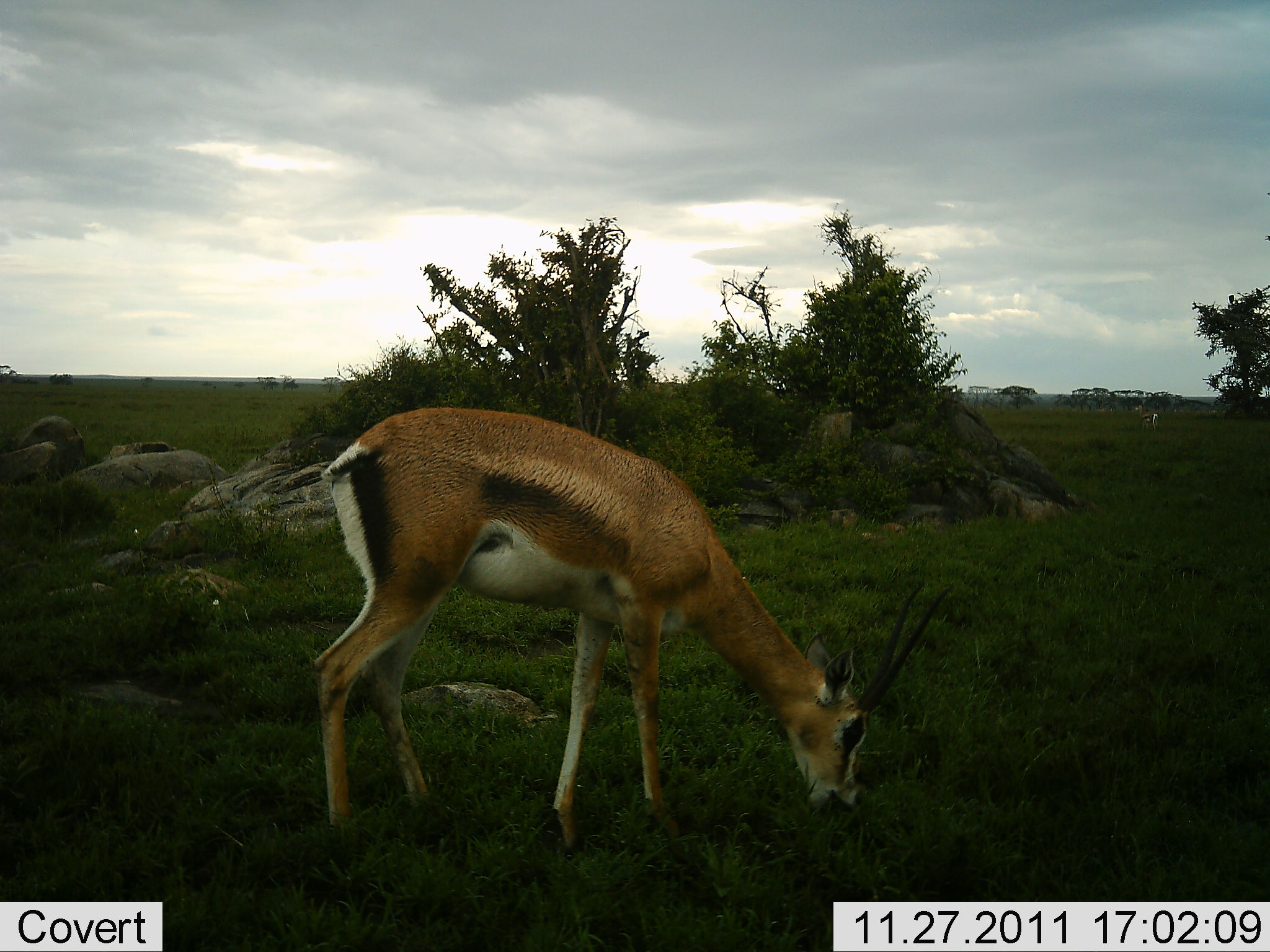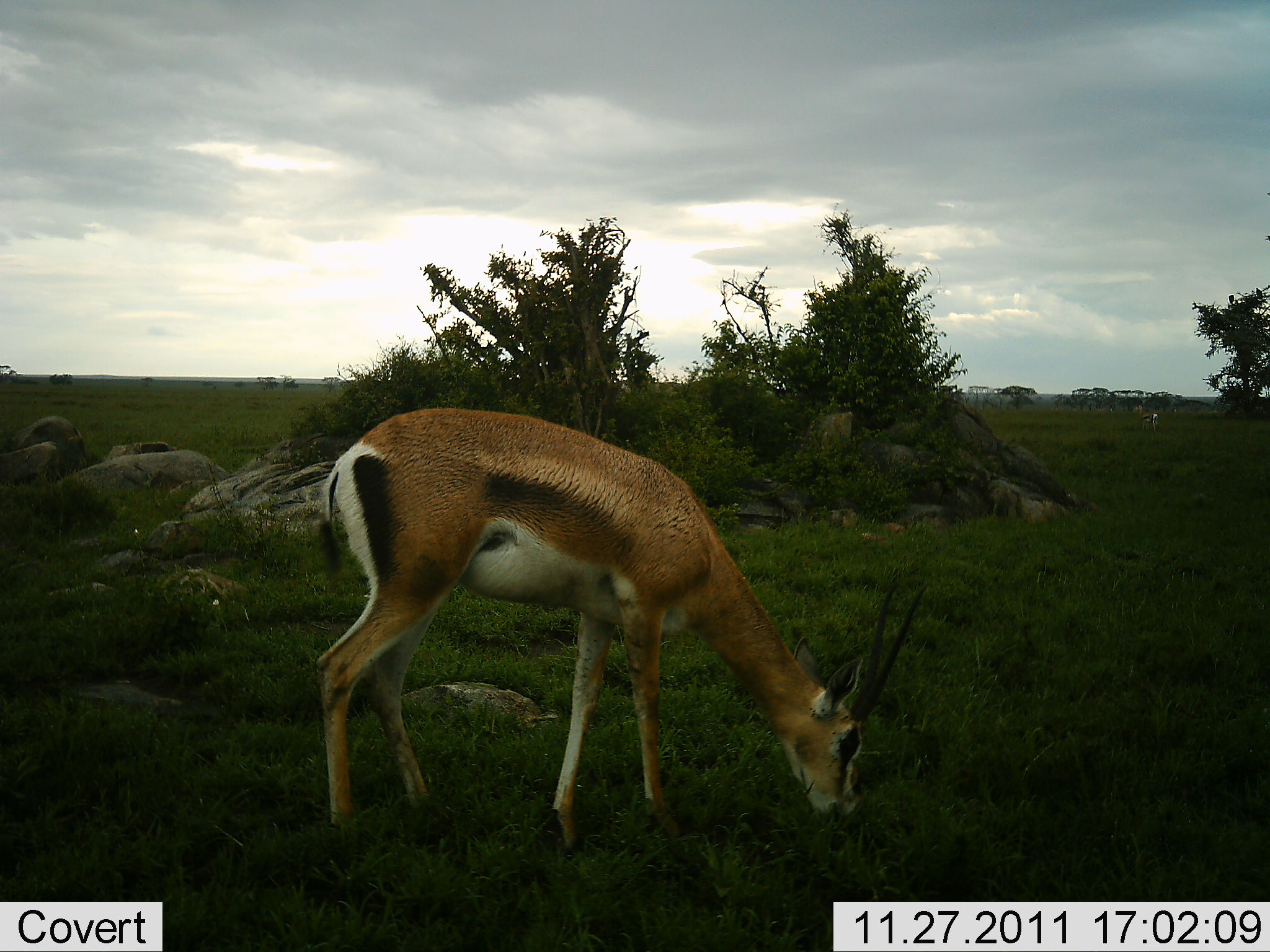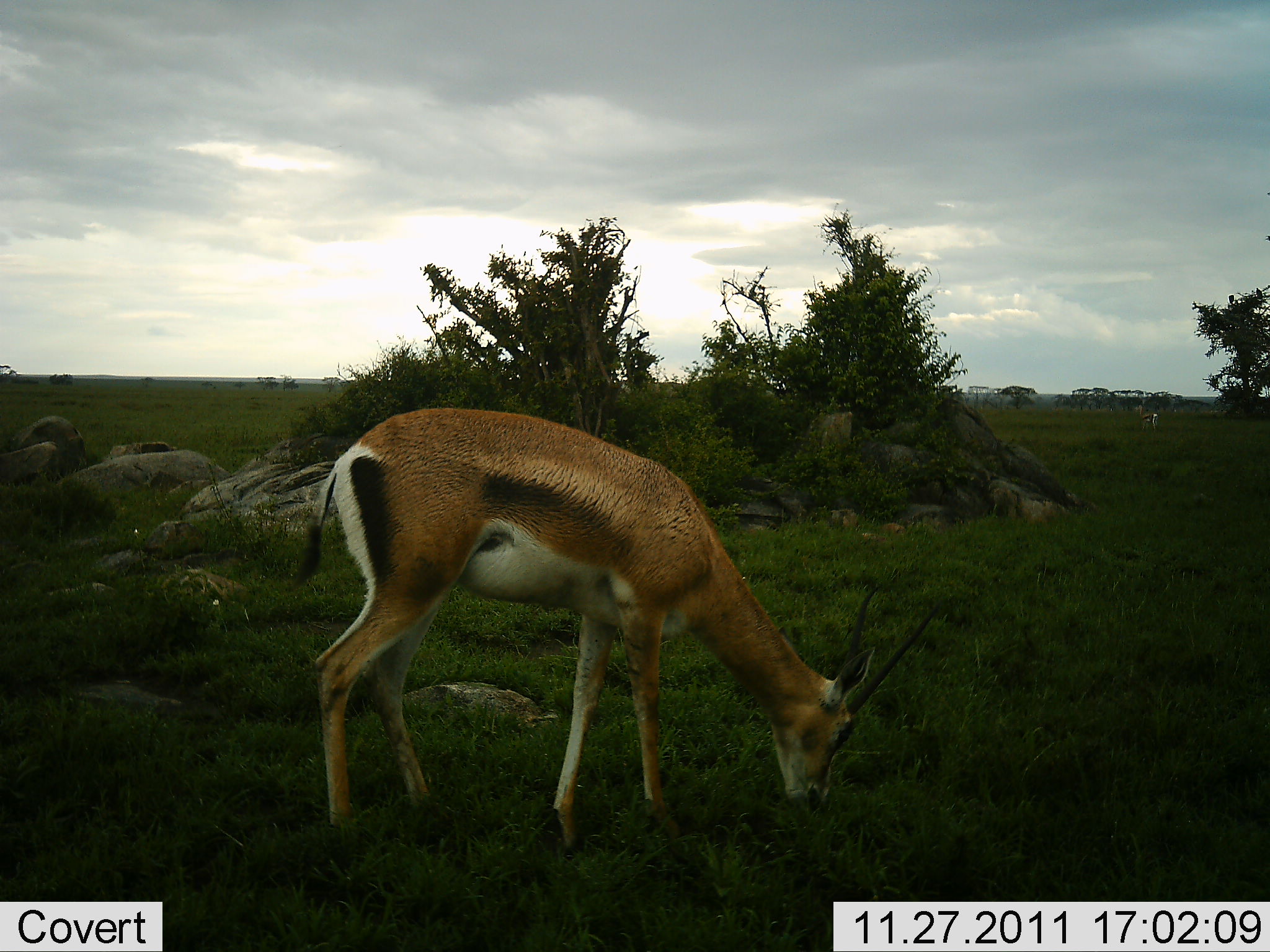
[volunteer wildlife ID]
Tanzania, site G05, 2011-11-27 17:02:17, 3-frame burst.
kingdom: Animalia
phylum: Chordata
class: Mammalia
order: Artiodactyla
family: Bovidae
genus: Nanger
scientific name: Nanger granti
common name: grant's gazelle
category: gazellegrants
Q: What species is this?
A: Gazellegrants (grant's gazelle) (Nanger granti).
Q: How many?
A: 1.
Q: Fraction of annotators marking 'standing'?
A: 33%.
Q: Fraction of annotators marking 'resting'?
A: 0%.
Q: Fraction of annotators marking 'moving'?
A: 0%.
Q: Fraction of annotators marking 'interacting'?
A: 0%.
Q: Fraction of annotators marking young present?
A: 0%.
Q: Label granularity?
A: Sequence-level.